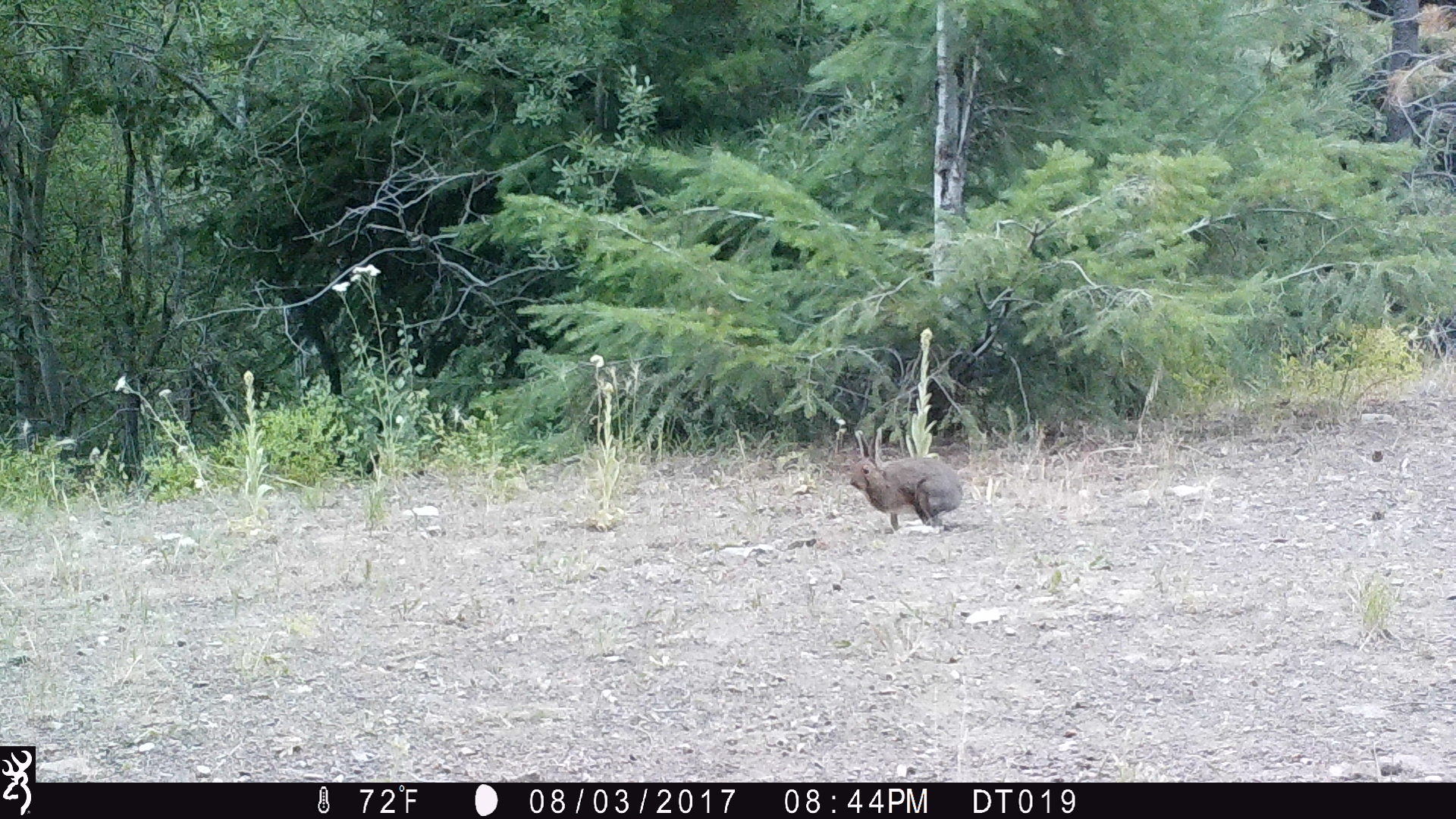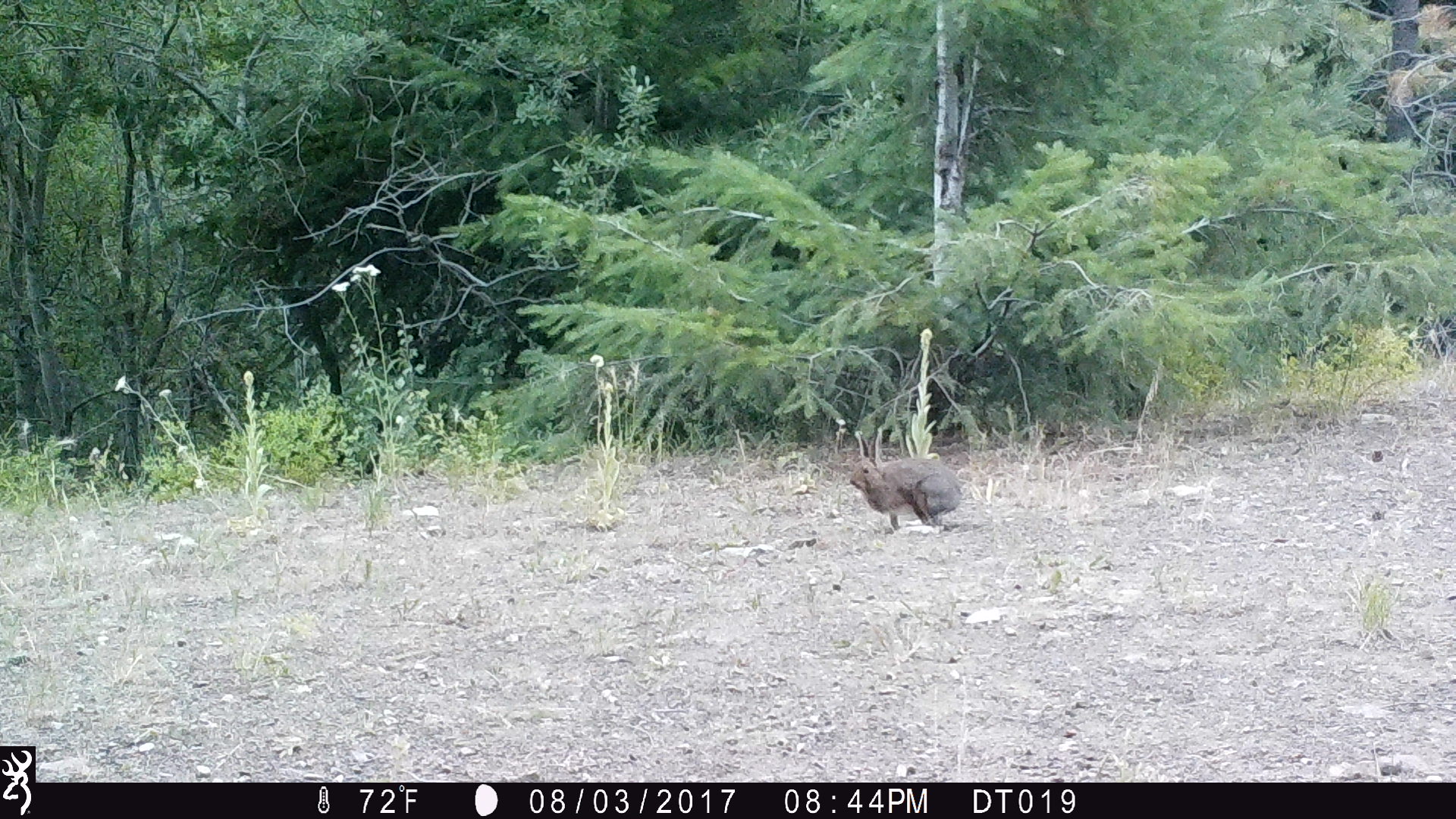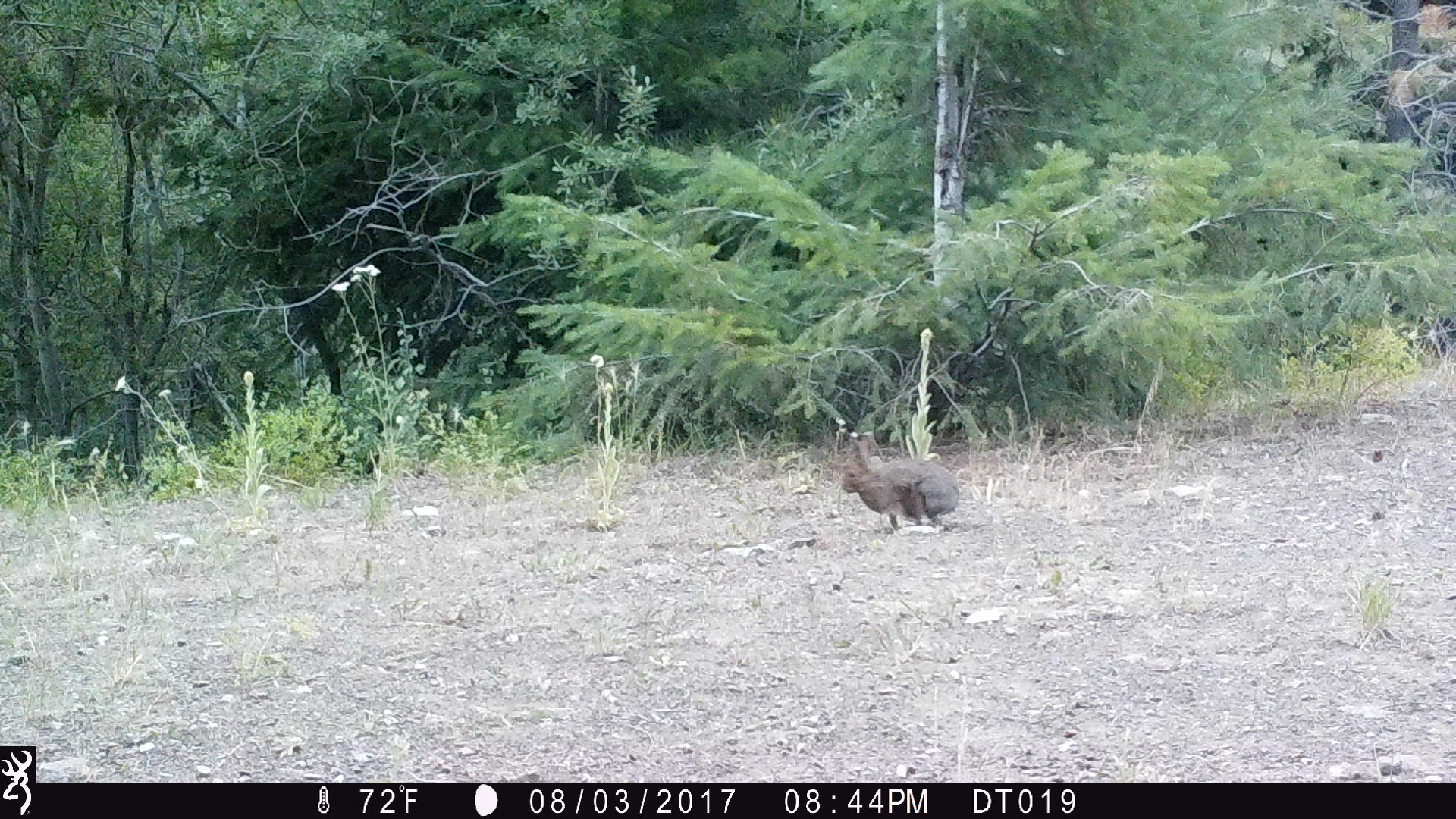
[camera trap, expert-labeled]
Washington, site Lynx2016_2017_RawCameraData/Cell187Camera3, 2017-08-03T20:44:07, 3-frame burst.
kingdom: Animalia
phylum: Chordata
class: Mammalia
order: Lagomorpha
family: Leporidae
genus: Lepus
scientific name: Lepus americanus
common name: snowshoe hare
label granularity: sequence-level